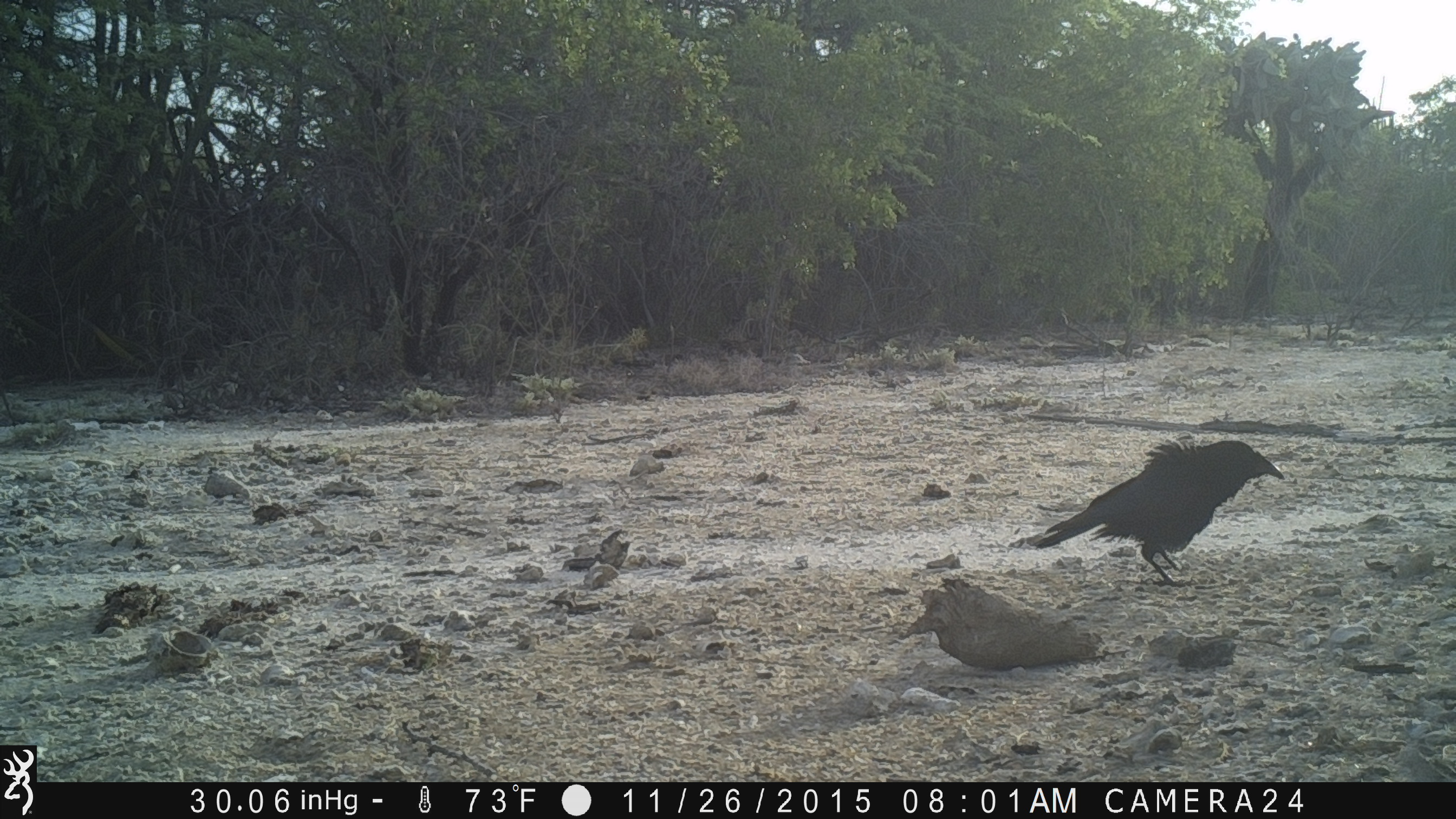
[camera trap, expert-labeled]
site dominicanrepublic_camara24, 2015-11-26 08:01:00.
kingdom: Animalia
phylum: Chordata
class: Aves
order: Passeriformes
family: Corvidae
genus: Corvus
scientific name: Corvus corax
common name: raven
Raven (Corvus corax).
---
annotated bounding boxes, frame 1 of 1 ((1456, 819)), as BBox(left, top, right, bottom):
raven: BBox(1014, 438, 1289, 589)